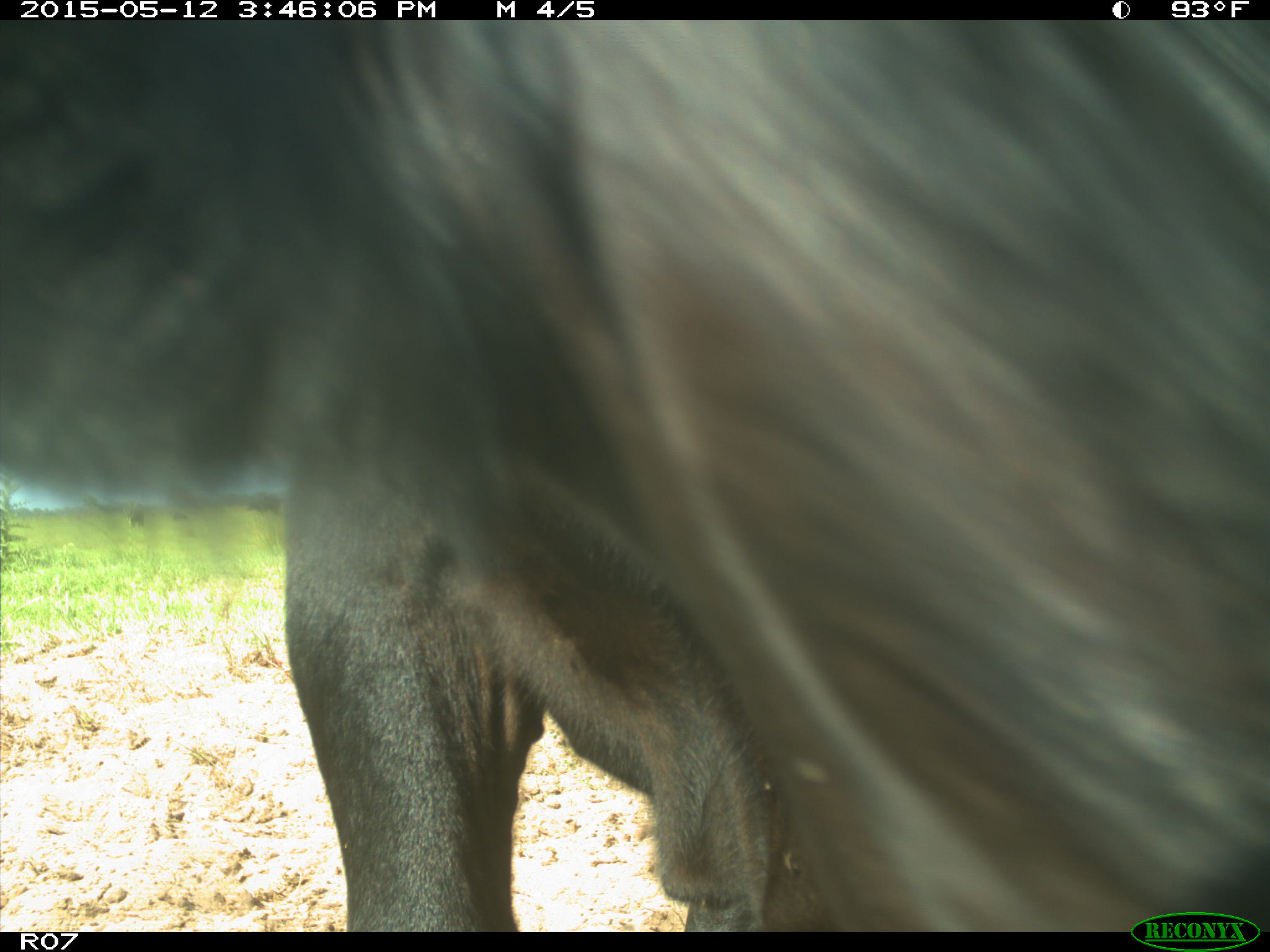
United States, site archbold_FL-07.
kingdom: Animalia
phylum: Chordata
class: Mammalia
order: Artiodactyla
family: Bovidae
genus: Bos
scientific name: Bos taurus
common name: domestic cow